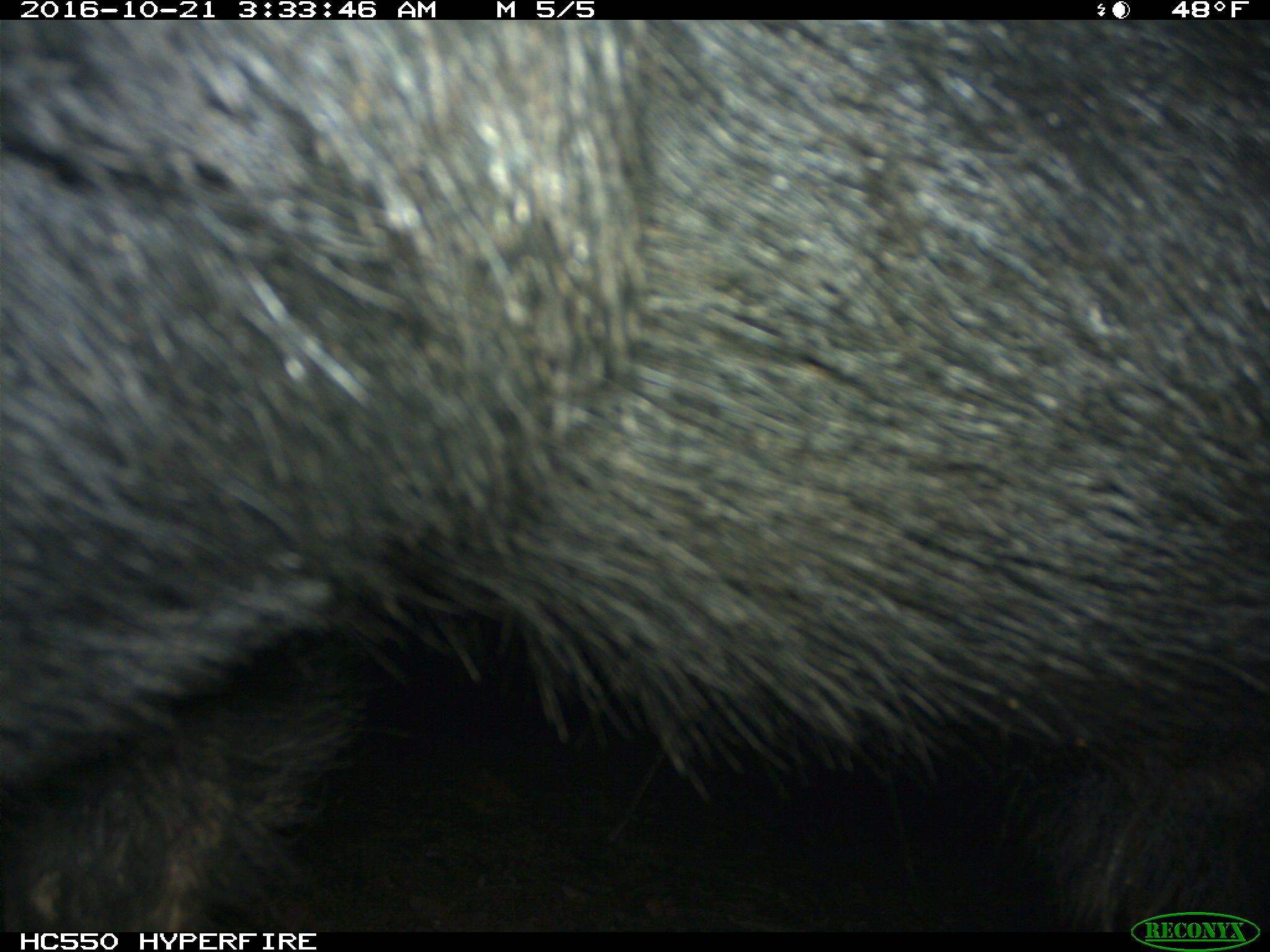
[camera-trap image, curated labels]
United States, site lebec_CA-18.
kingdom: Animalia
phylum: Chordata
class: Mammalia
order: Artiodactyla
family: Suidae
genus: Sus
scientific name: Sus scrofa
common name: wild boar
Sus scrofa (wild boar).